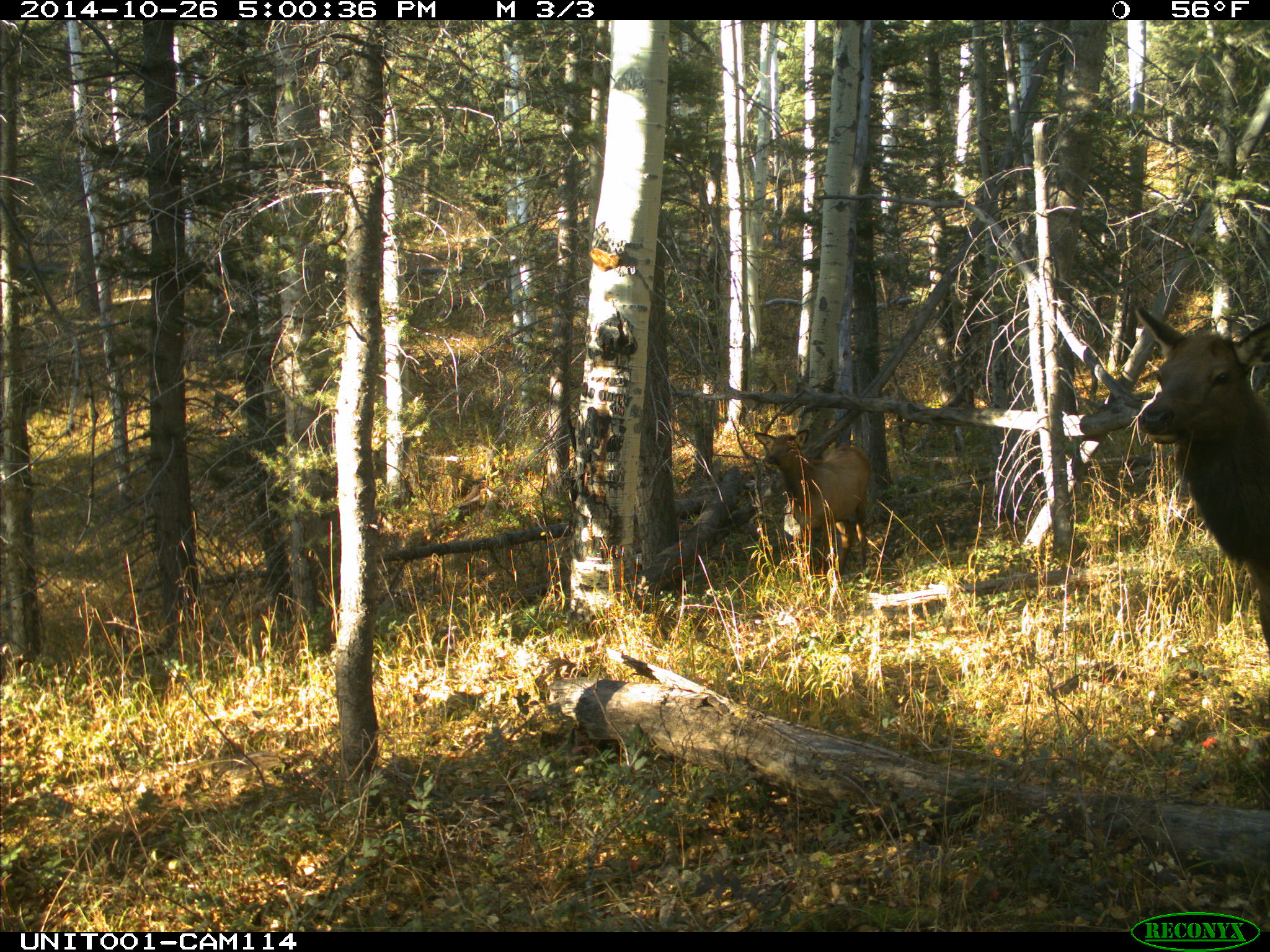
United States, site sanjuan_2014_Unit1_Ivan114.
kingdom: Animalia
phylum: Chordata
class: Mammalia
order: Artiodactyla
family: Cervidae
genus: Cervus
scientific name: Cervus elaphus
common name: red deer